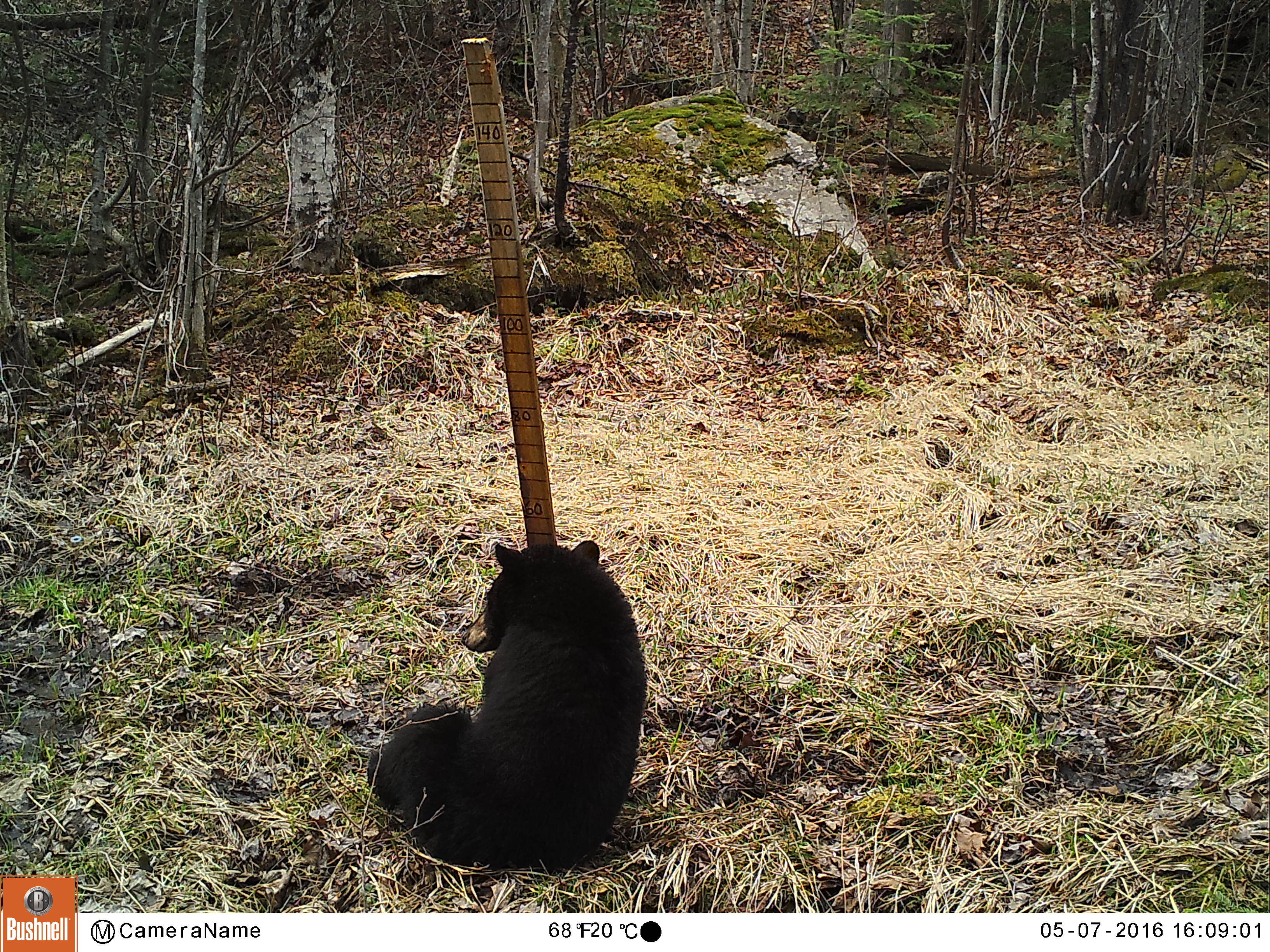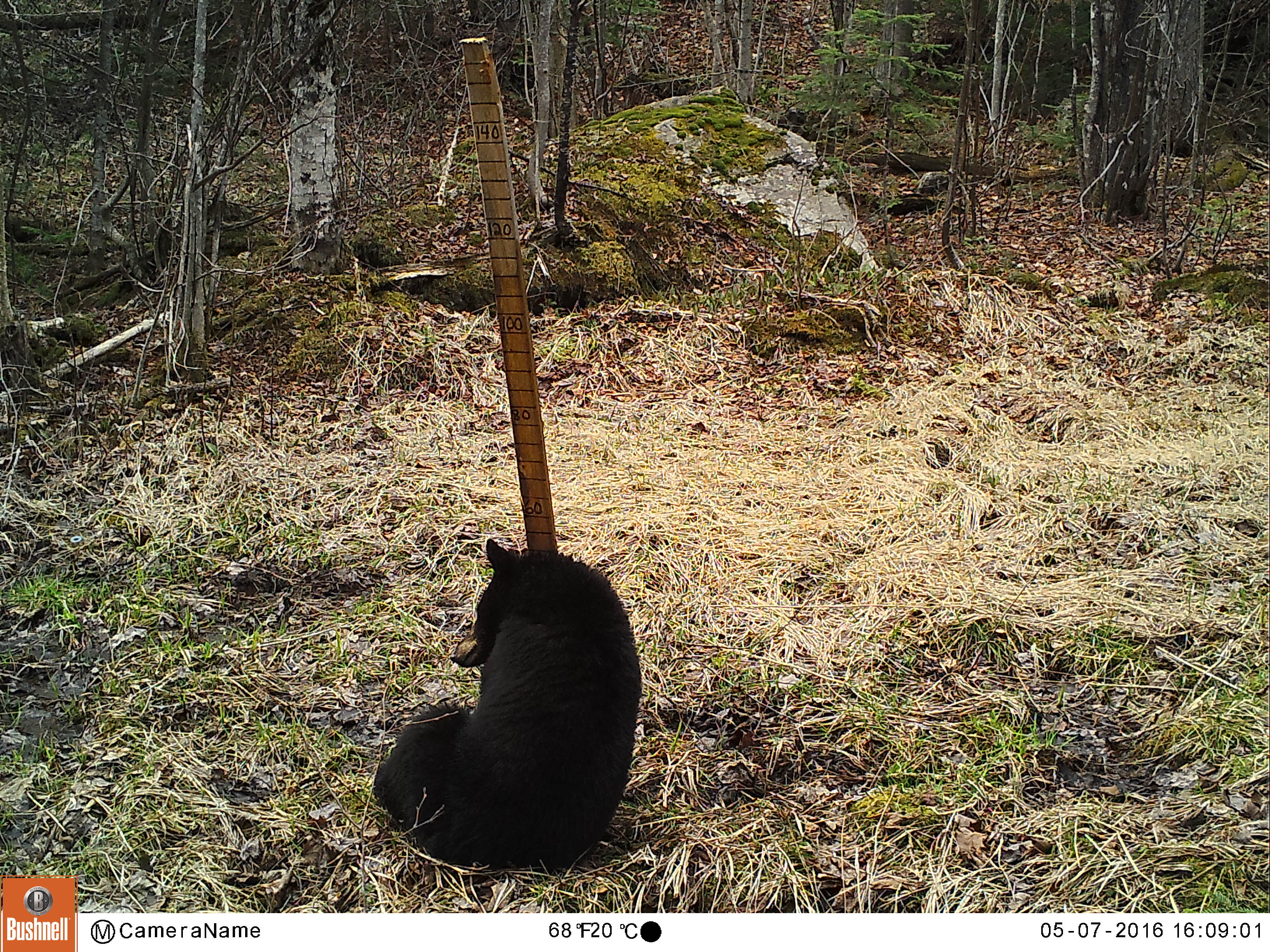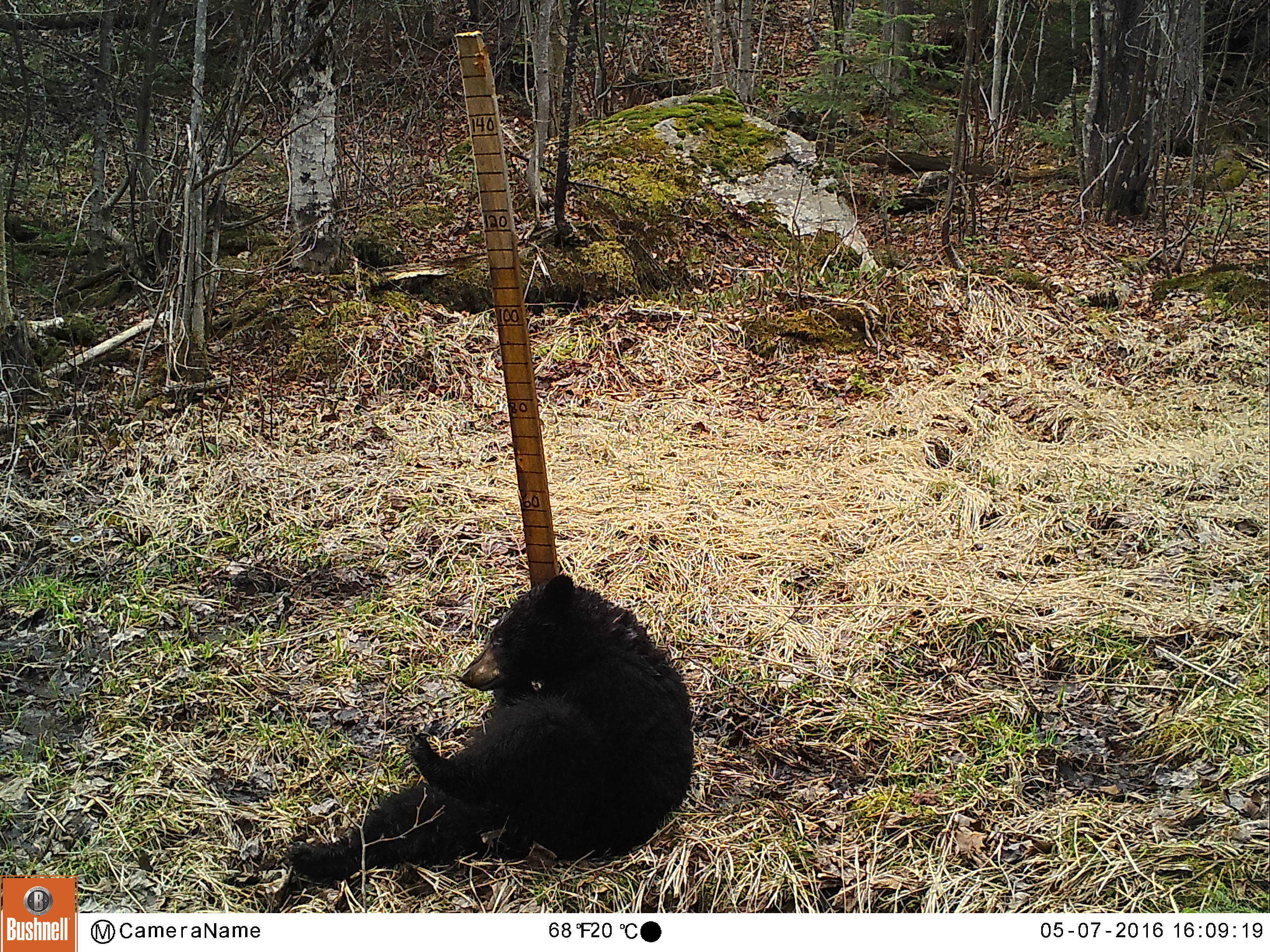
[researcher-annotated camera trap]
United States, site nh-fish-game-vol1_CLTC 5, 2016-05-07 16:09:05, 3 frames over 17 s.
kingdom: Animalia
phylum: Chordata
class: Mammalia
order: Carnivora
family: Ursidae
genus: Ursus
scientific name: Ursus americanus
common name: black bear